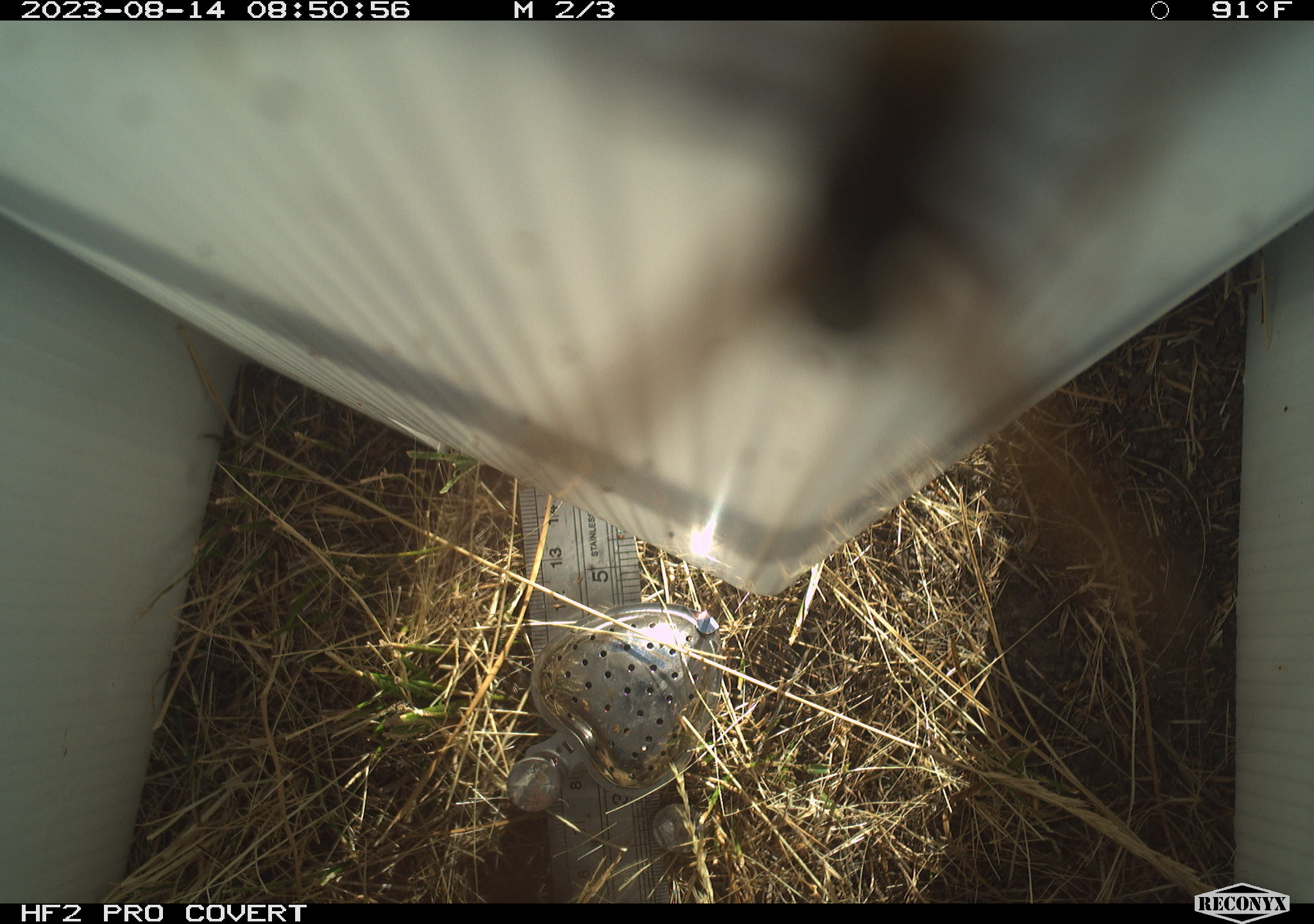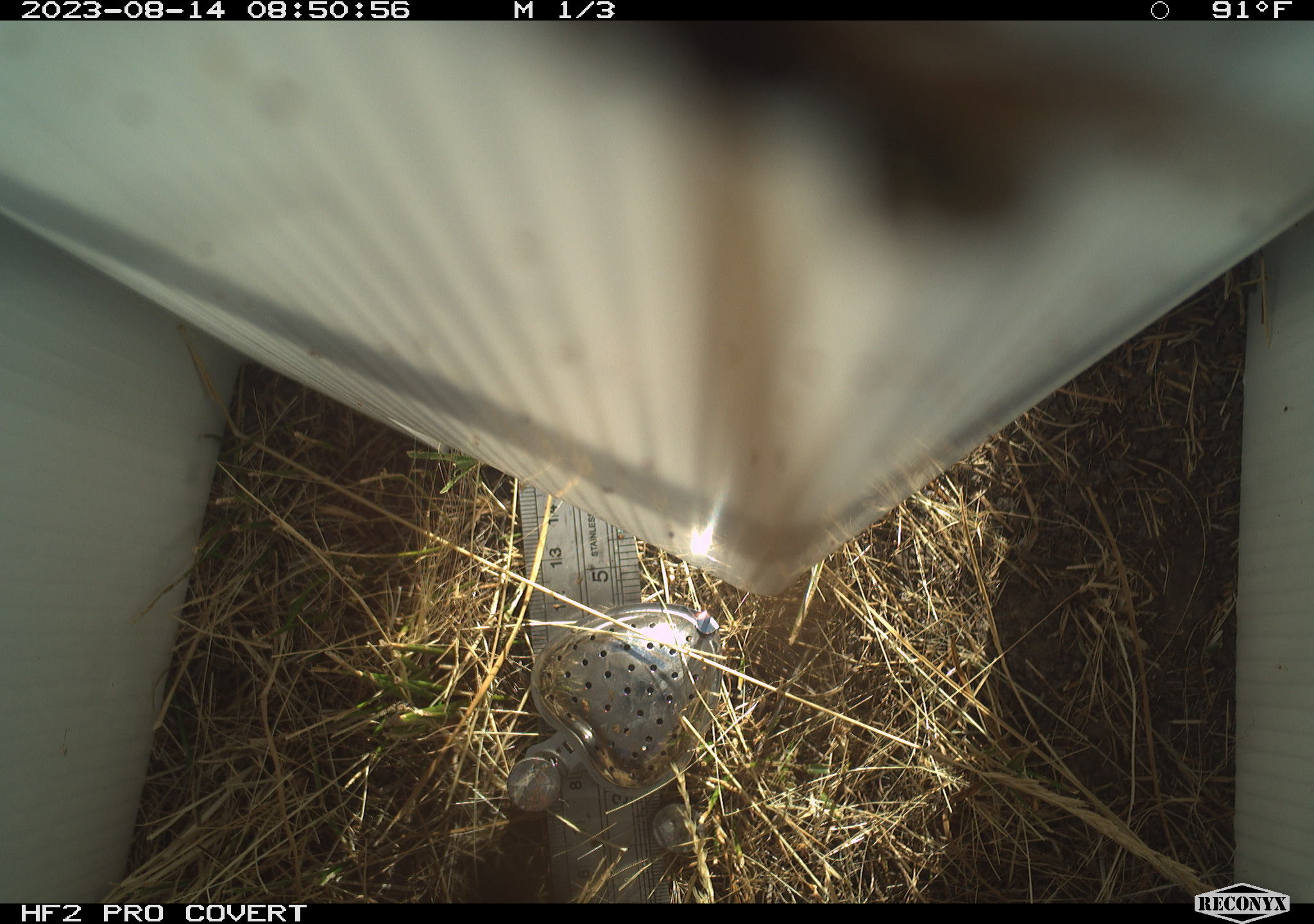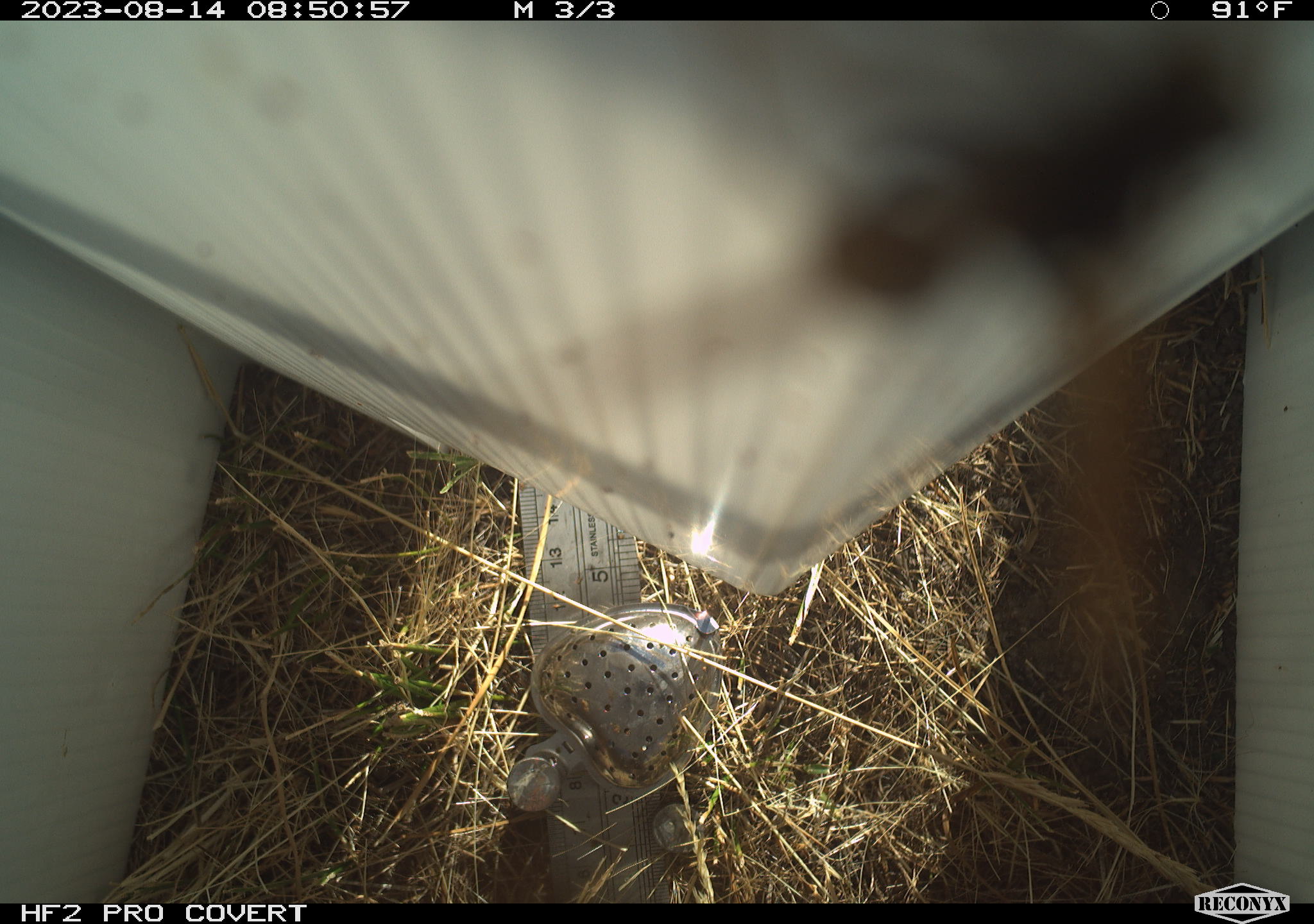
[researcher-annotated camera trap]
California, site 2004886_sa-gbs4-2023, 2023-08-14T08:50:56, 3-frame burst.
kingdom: Animalia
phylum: Arthropoda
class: Insecta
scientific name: Insecta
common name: insect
Insect (Insecta).